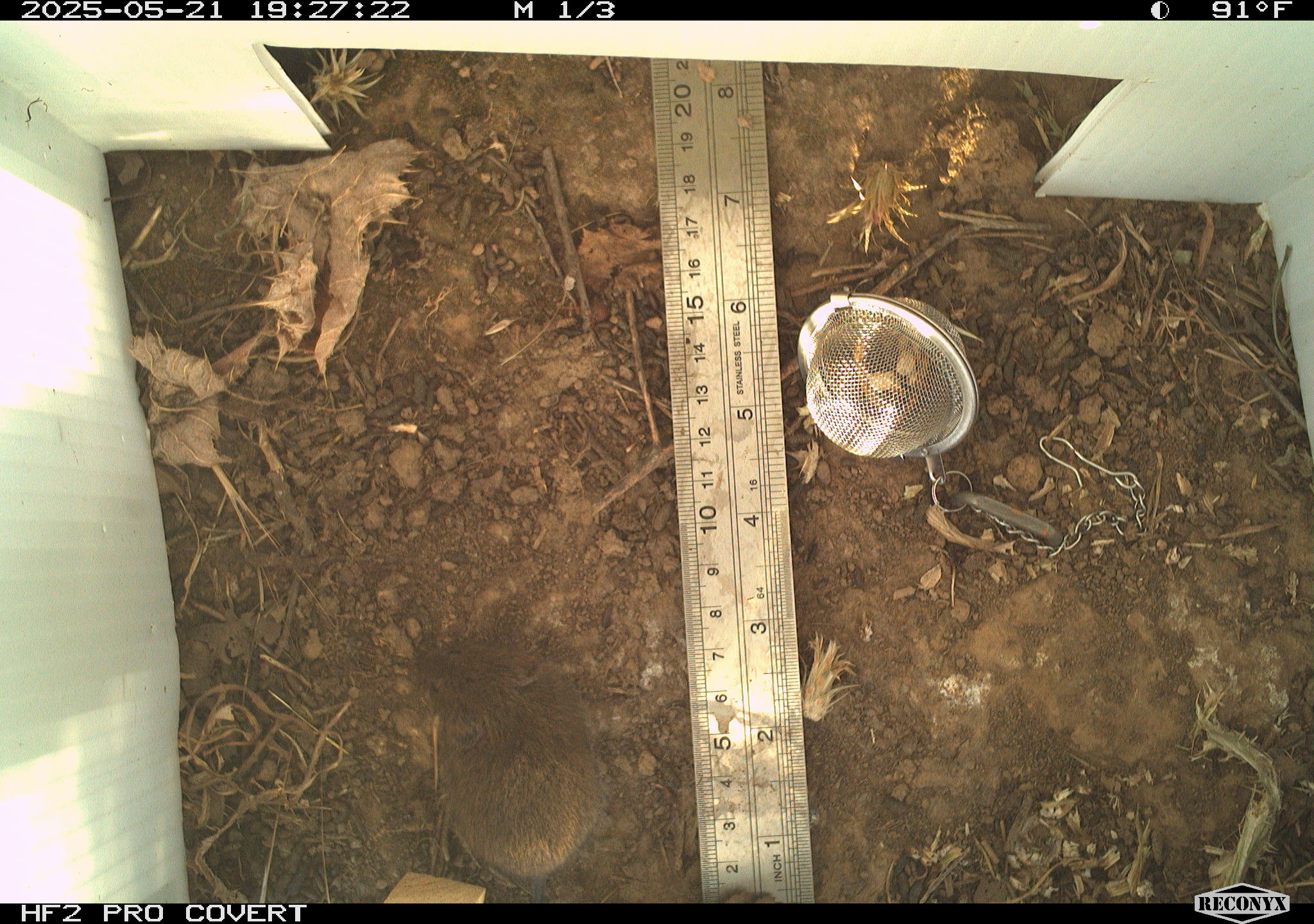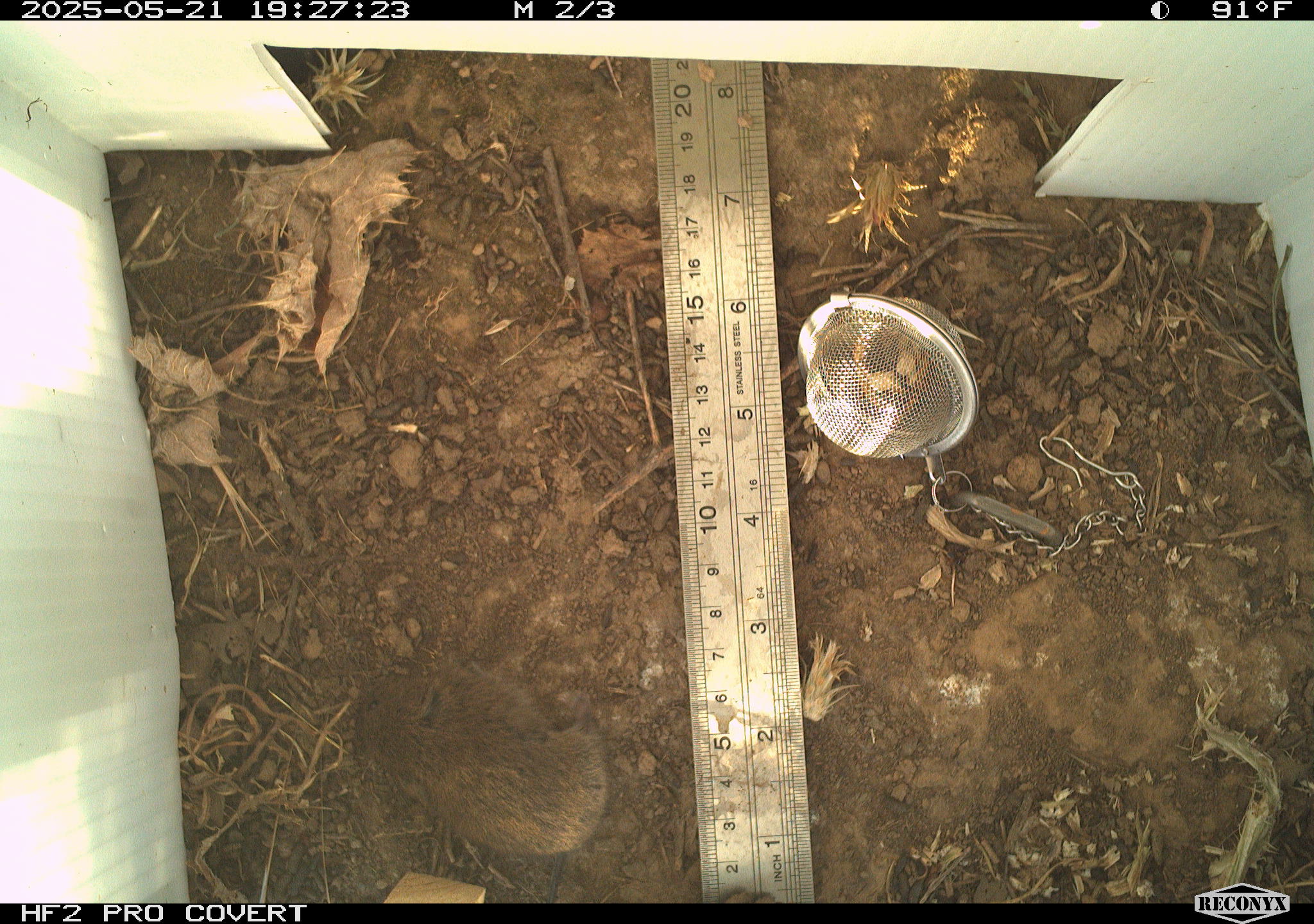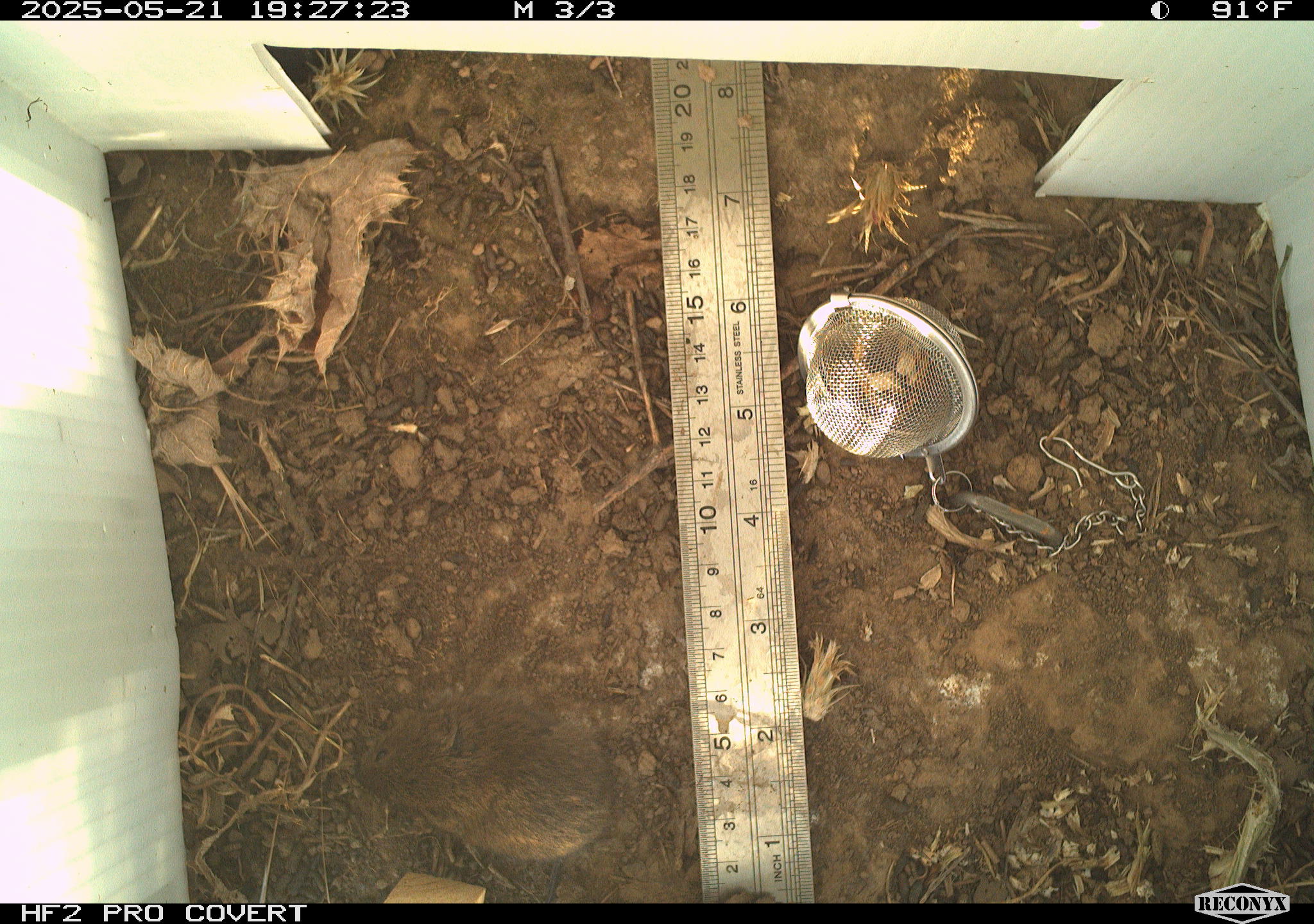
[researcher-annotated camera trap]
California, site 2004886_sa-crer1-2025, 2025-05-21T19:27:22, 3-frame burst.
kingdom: Animalia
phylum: Chordata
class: Mammalia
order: Rodentia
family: Cricetidae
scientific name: Arvicolinae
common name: voles, lemmings, and muskrats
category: arvicolinae subfamily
Arvicolinae subfamily (voles, lemmings, and muskrats) (Arvicolinae).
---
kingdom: Animalia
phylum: Chordata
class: Mammalia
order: Rodentia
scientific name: Rodentia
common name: rodent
Rodent (Rodentia).